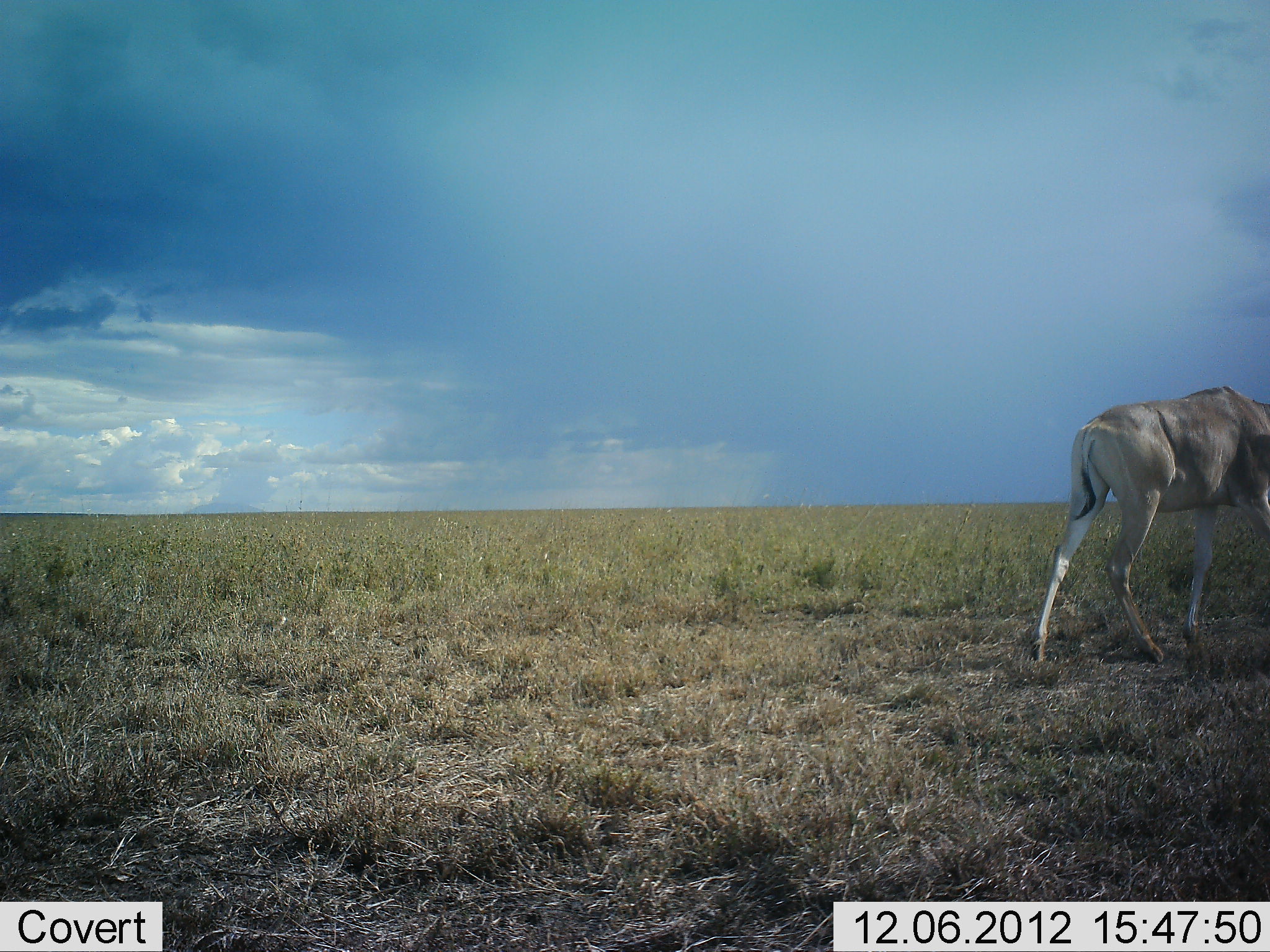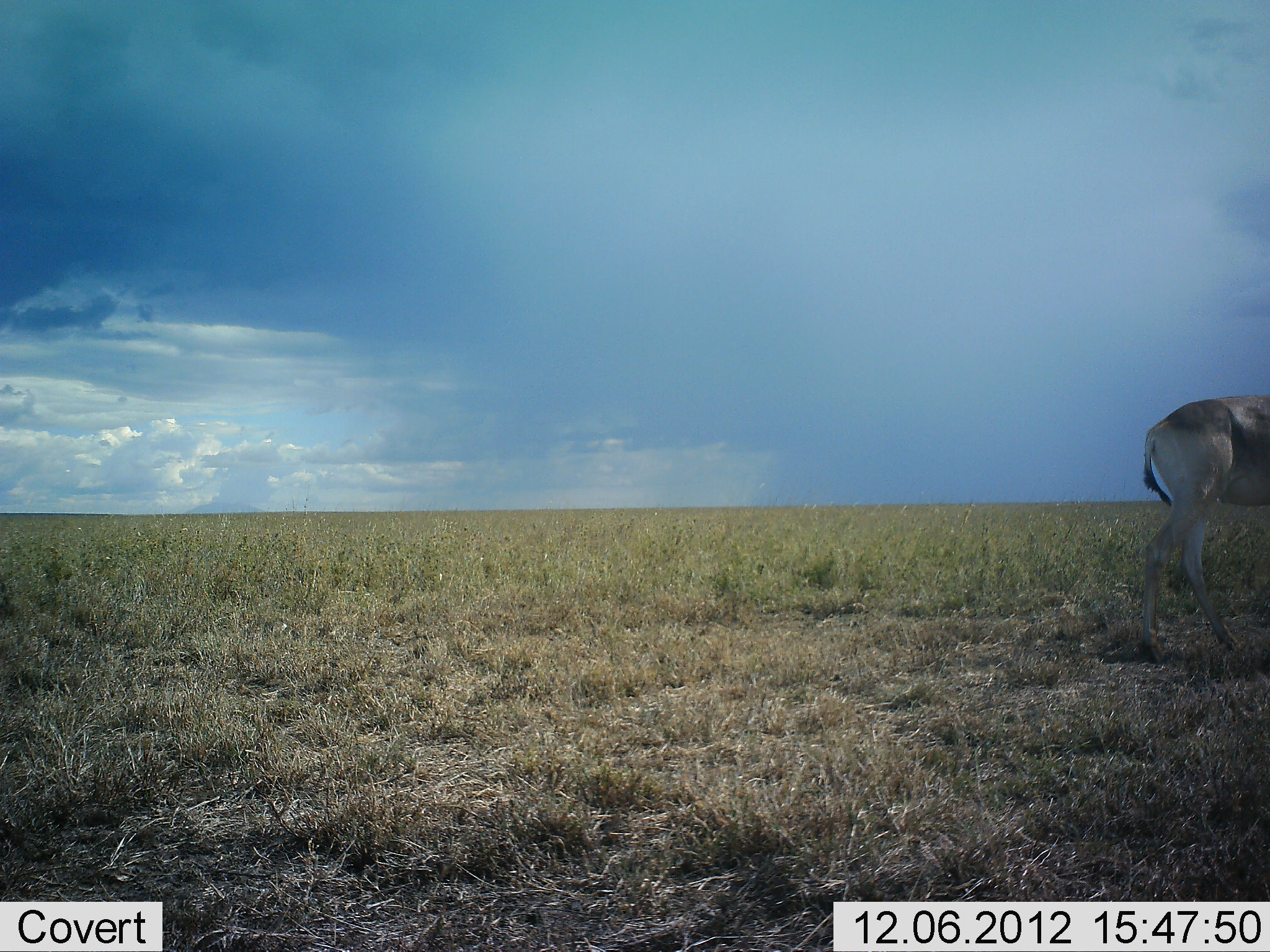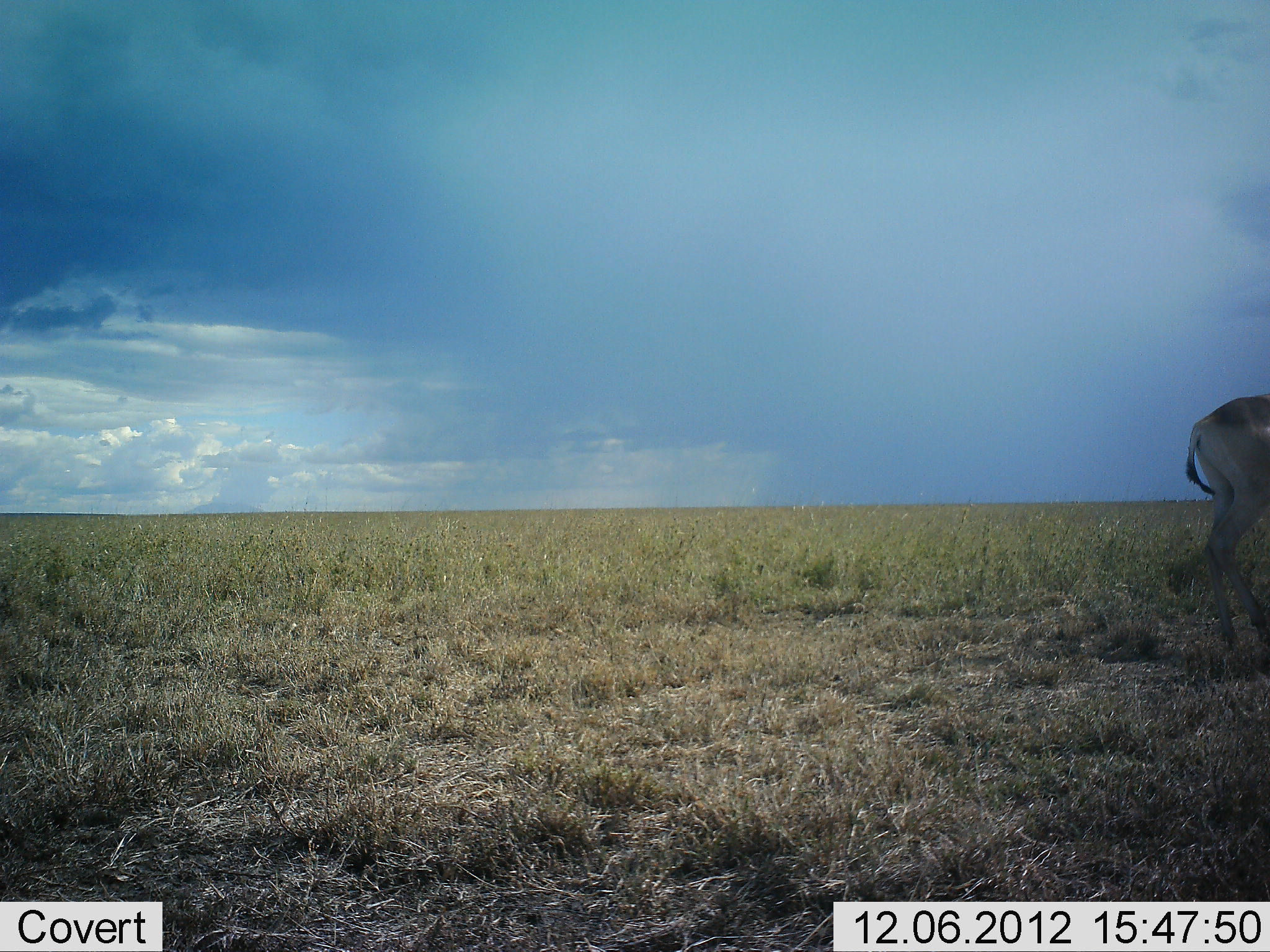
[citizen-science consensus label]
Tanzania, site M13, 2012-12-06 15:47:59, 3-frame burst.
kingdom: Animalia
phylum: Chordata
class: Mammalia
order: Artiodactyla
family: Bovidae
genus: Alcelaphus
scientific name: Alcelaphus buselaphus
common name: hartebeest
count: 1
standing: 9%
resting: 0%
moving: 91%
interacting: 0%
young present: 0%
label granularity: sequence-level